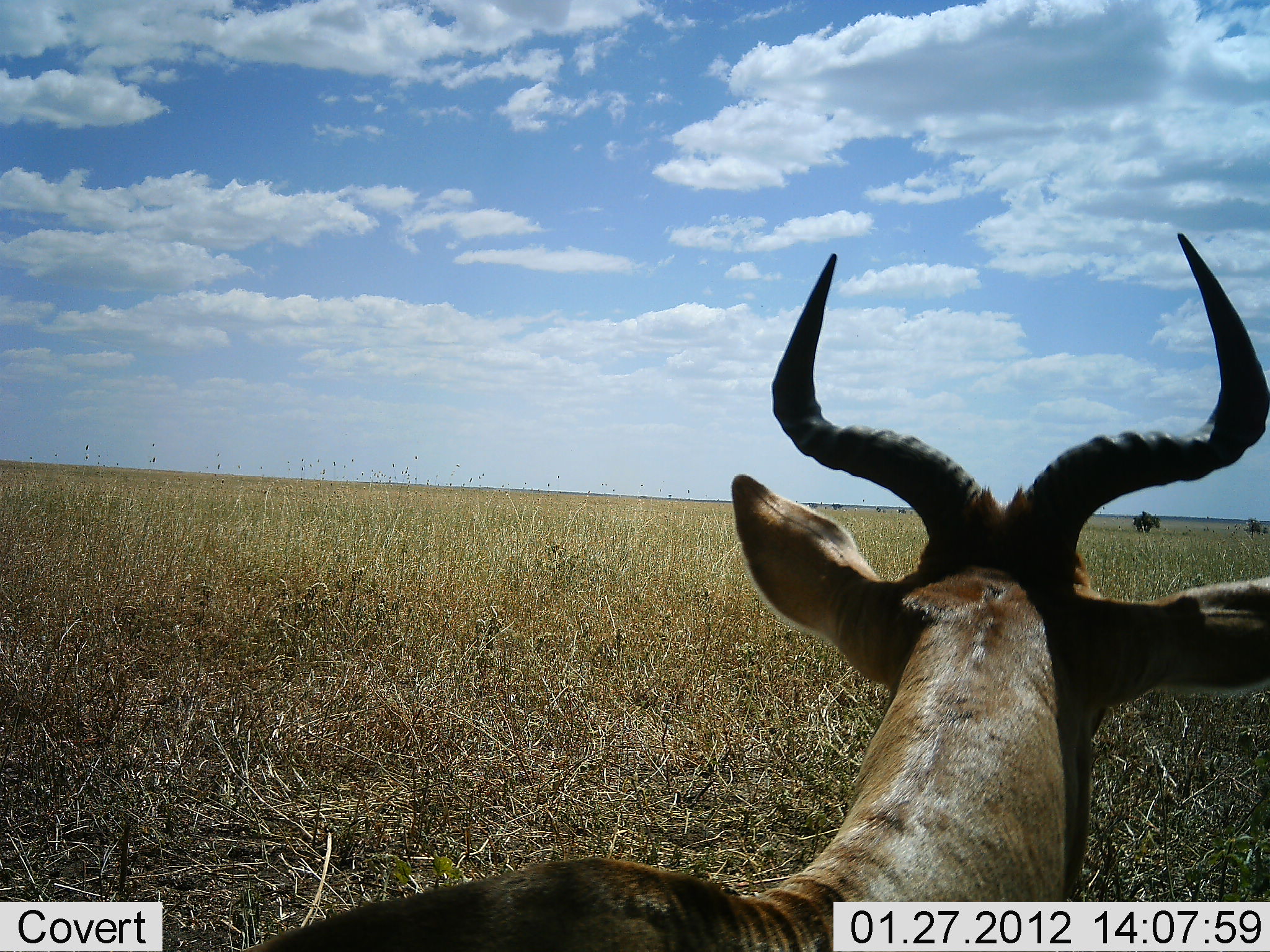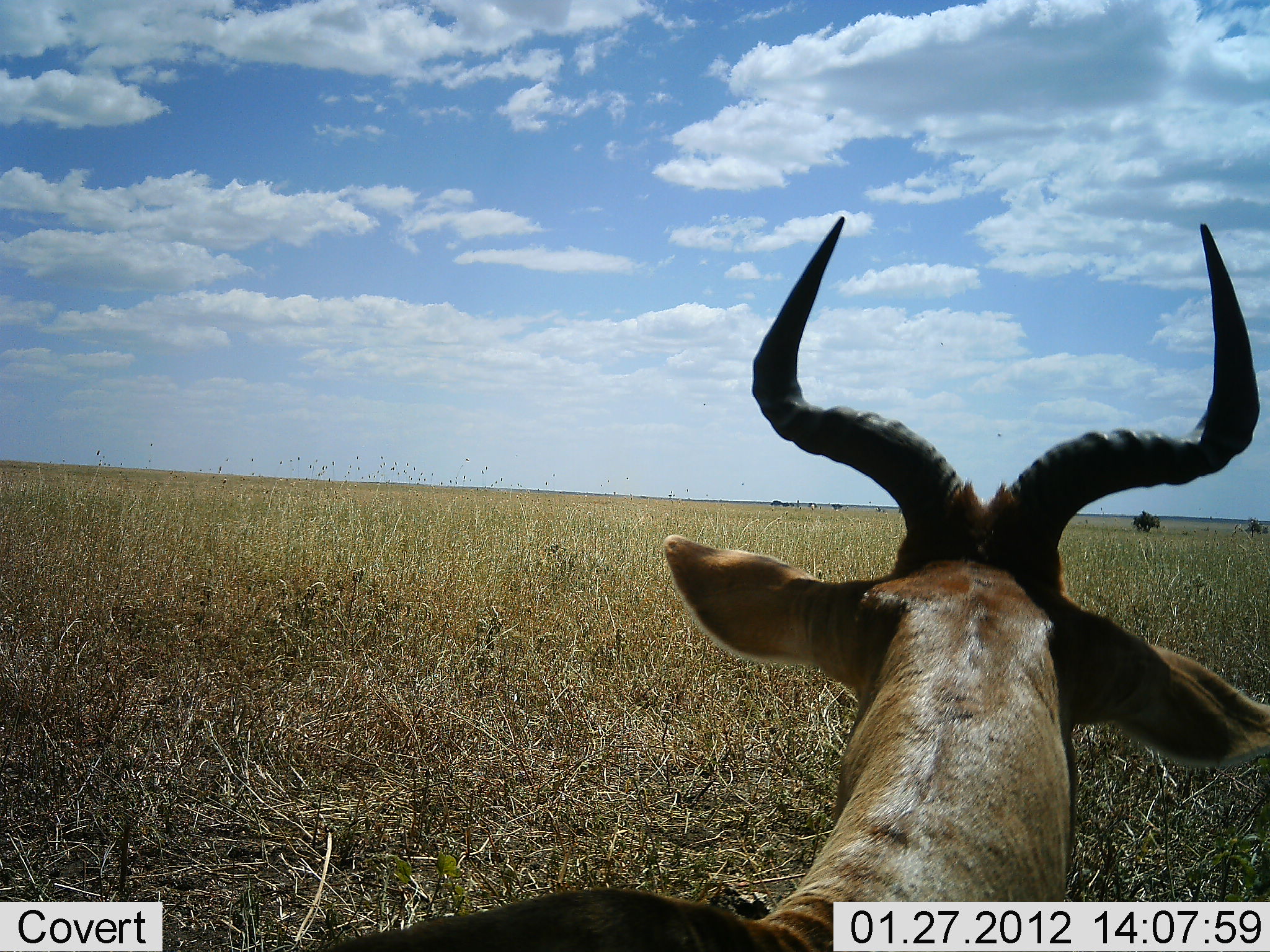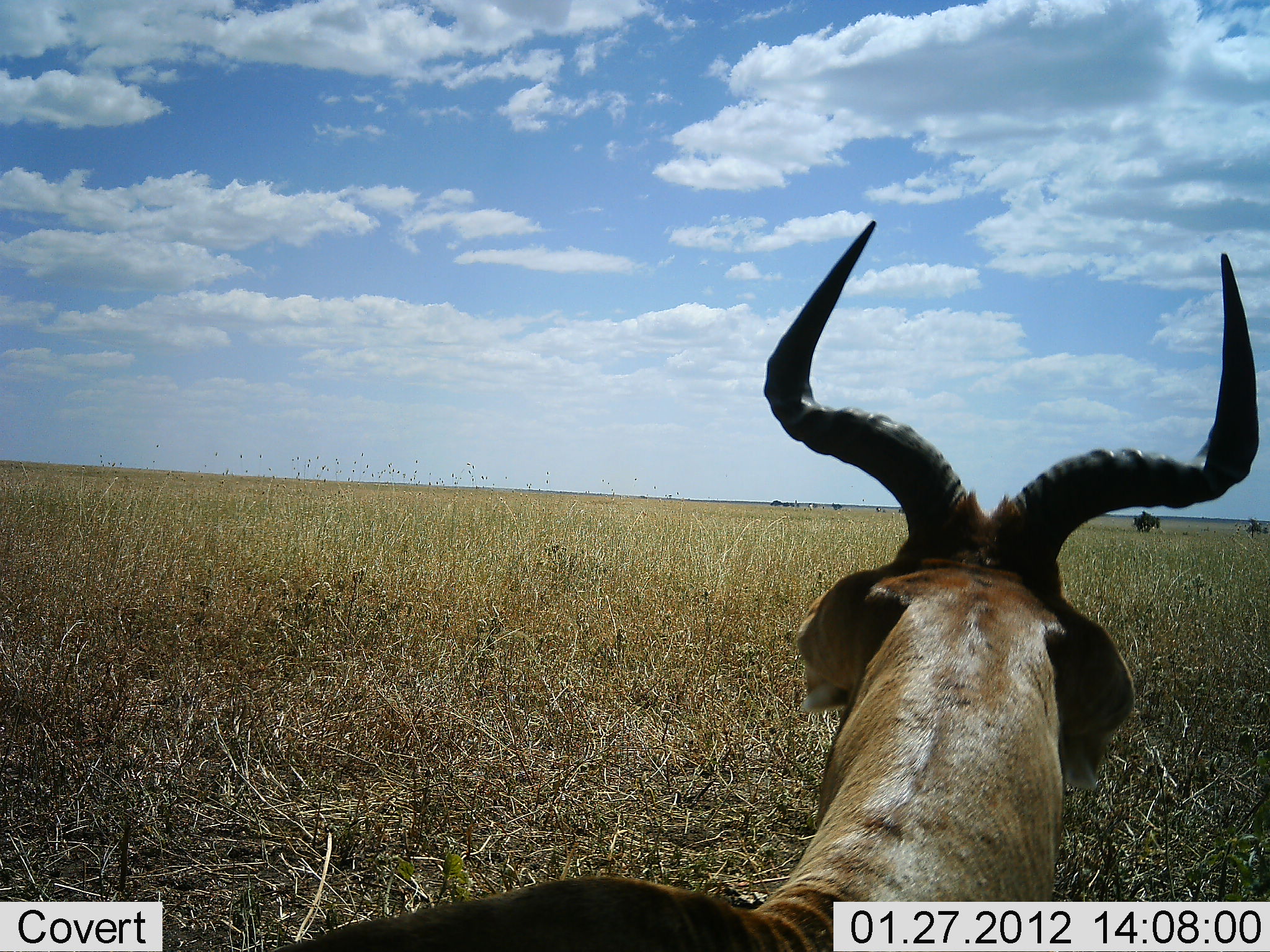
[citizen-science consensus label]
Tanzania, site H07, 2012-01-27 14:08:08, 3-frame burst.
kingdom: Animalia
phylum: Chordata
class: Mammalia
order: Artiodactyla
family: Bovidae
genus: Alcelaphus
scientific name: Alcelaphus buselaphus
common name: hartebeest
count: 1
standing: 46%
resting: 58%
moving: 0%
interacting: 0%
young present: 0%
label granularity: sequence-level